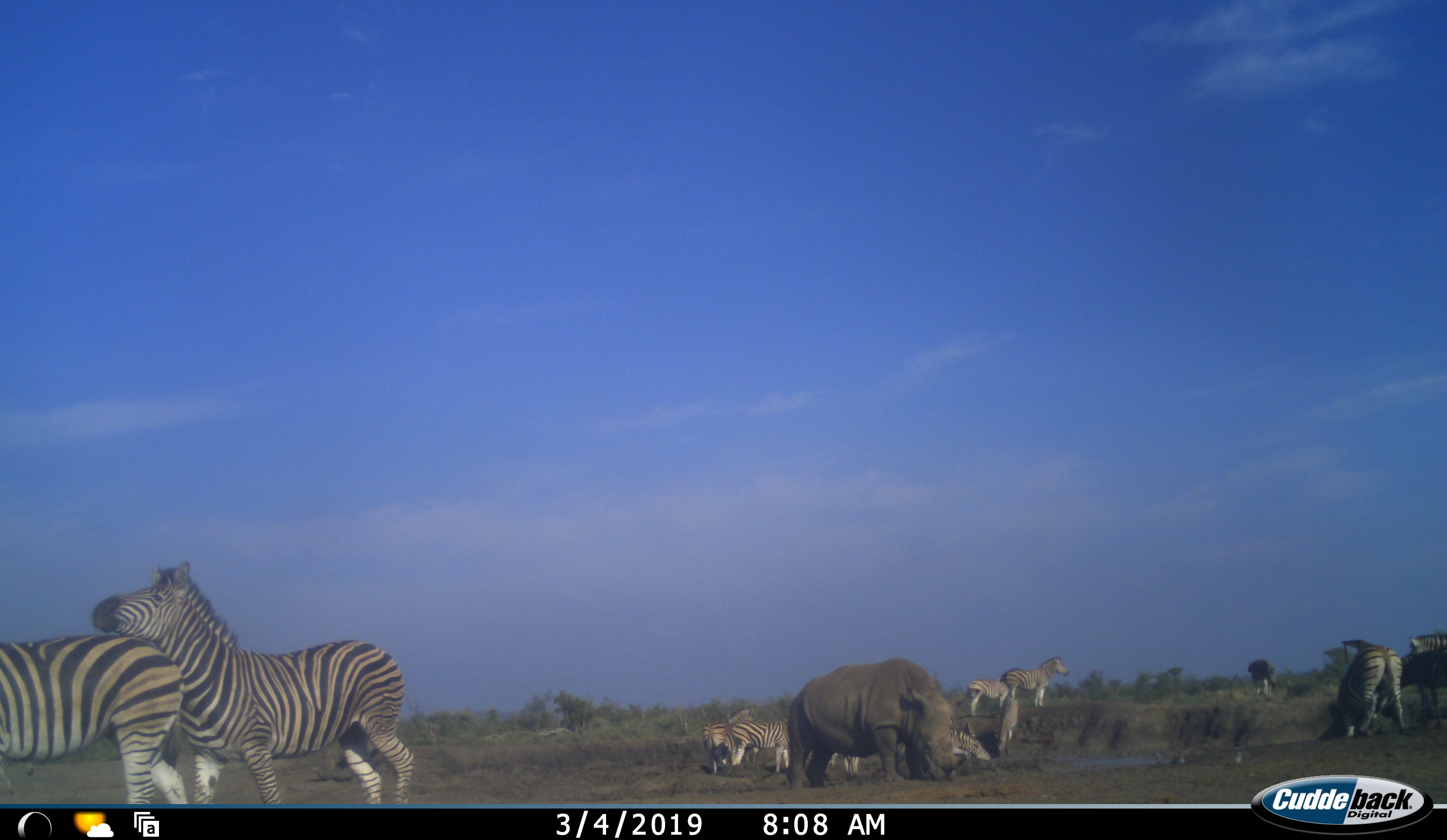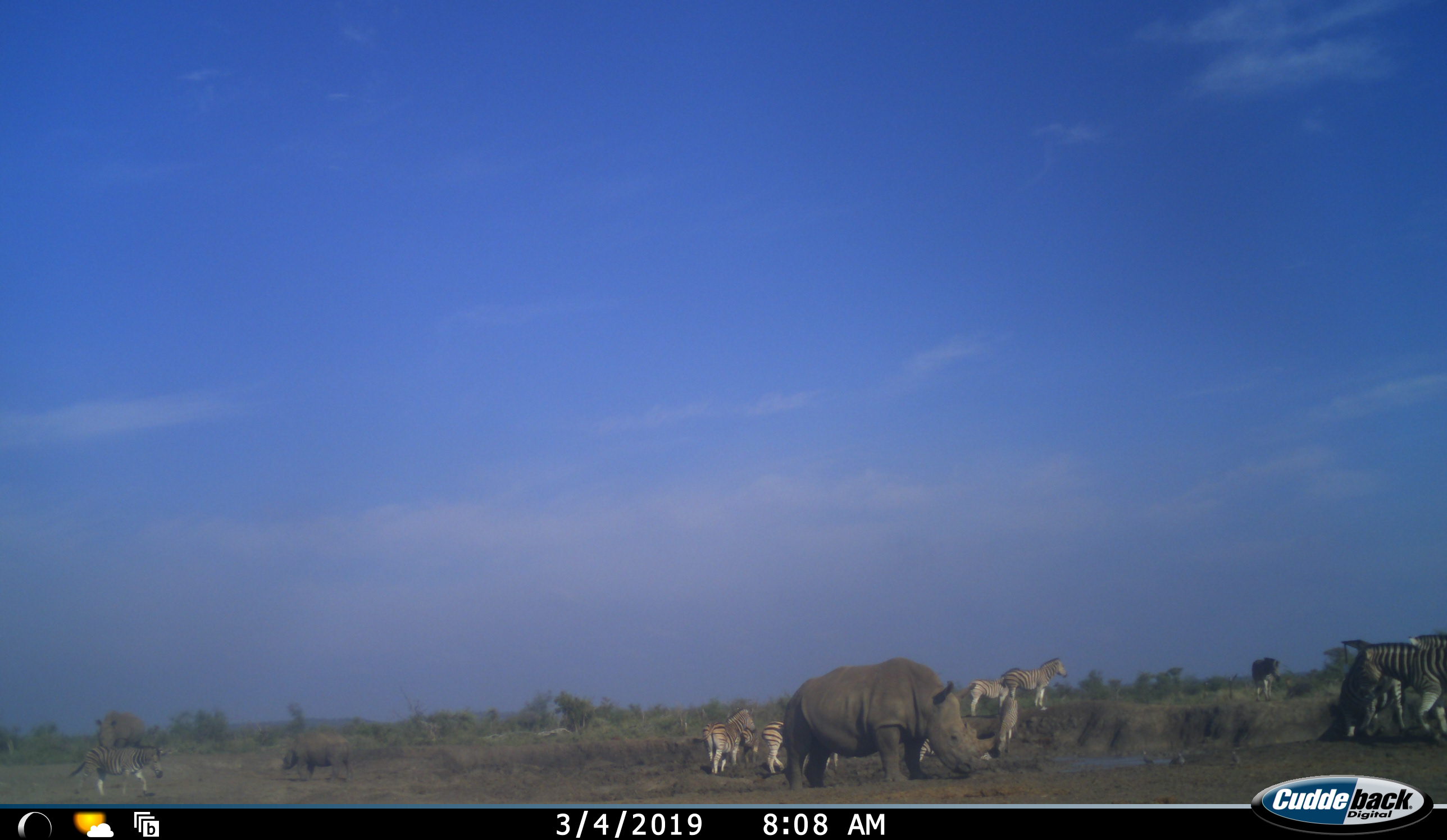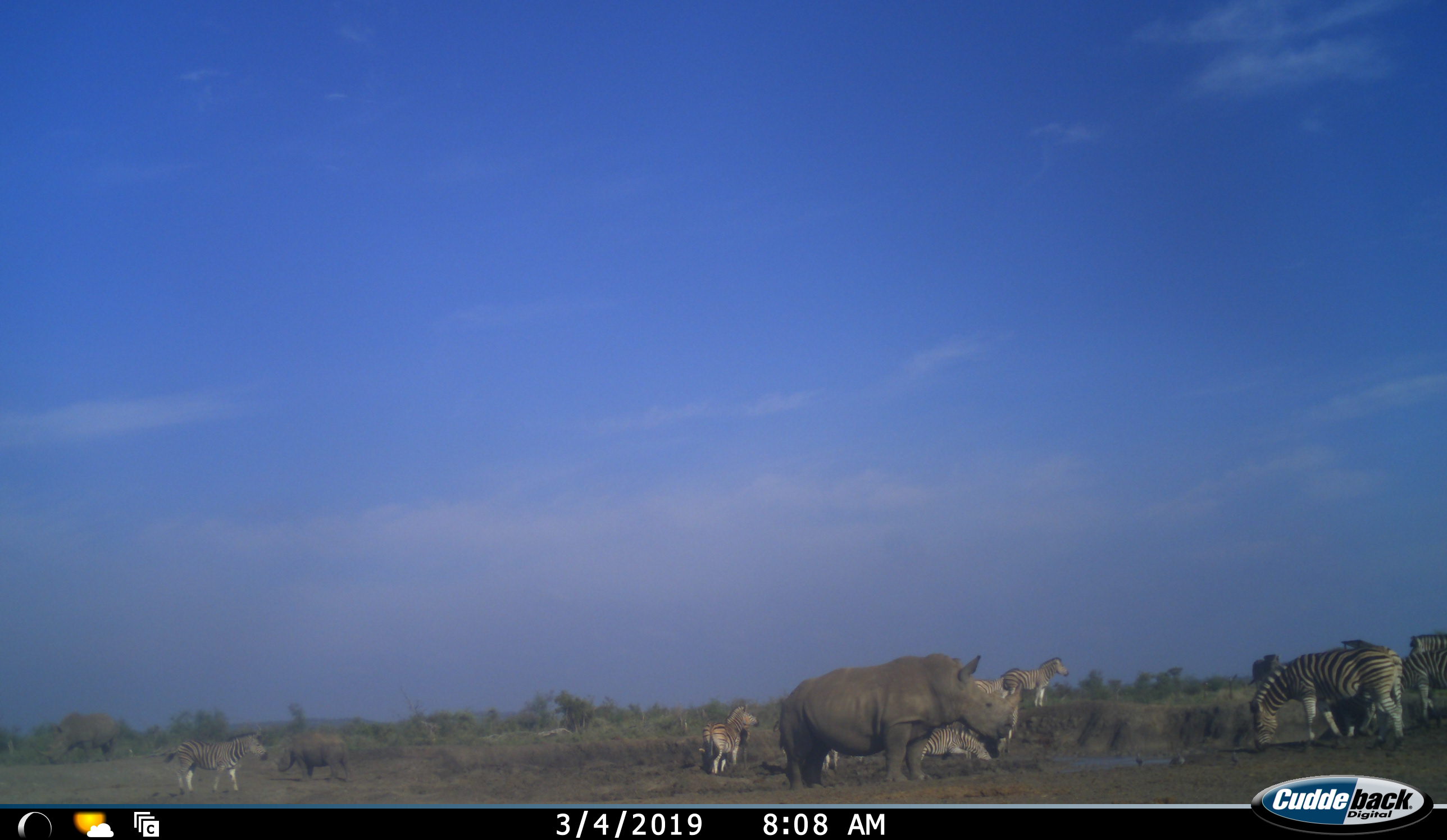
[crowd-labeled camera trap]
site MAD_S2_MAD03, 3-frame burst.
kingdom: Animalia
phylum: Chordata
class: Mammalia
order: Perissodactyla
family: Rhinocerotidae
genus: Diceros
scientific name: Diceros bicornis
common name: black rhinoceros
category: rhinocerosblack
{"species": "rhinocerosblack (black rhinoceros) (Diceros bicornis)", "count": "3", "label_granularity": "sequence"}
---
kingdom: Animalia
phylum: Chordata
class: Mammalia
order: Perissodactyla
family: Equidae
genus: Equus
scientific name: Equus quagga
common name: plains zebra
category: zebraplains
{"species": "zebraplains (plains zebra) (Equus quagga)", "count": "11-50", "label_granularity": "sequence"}